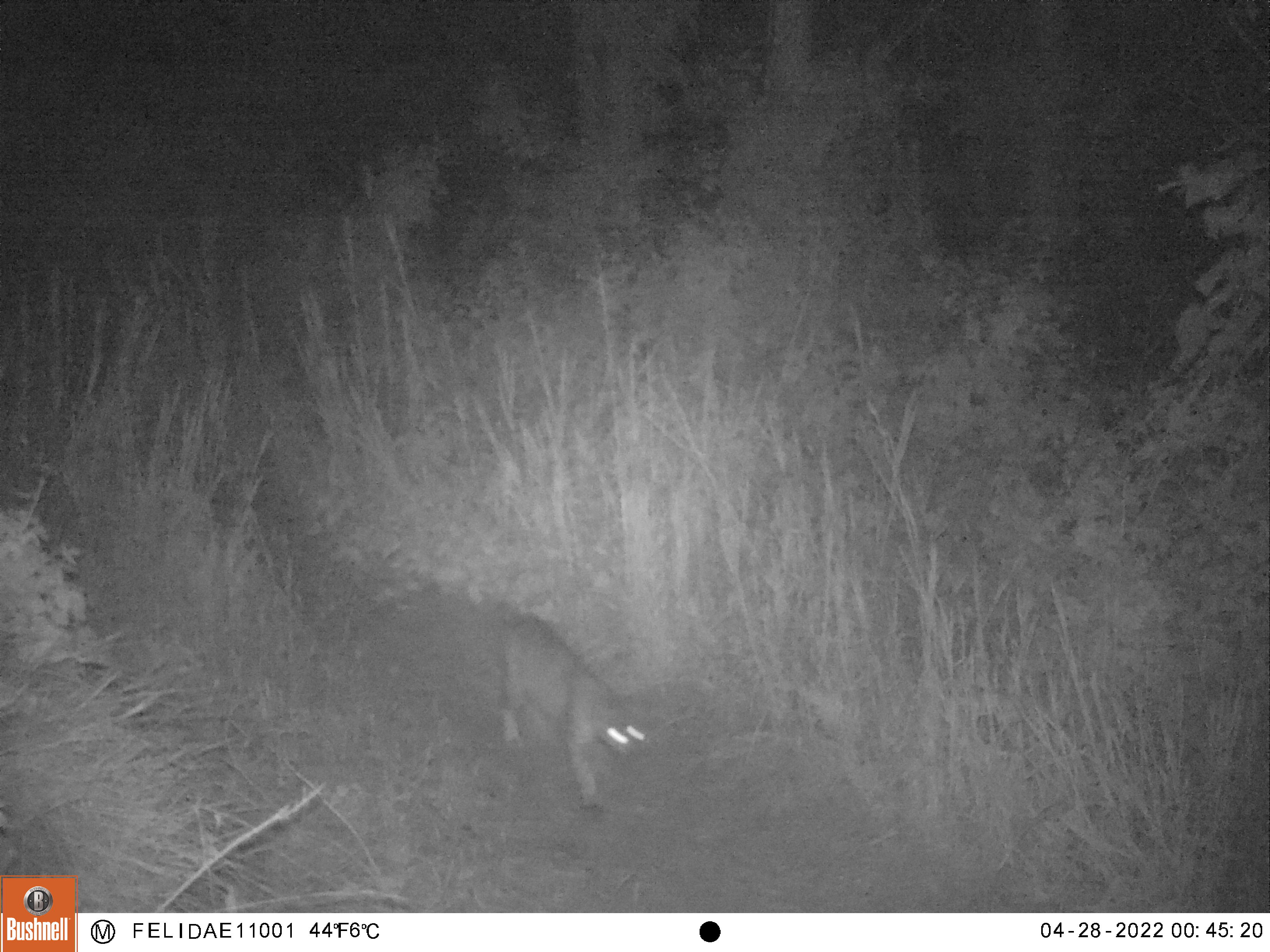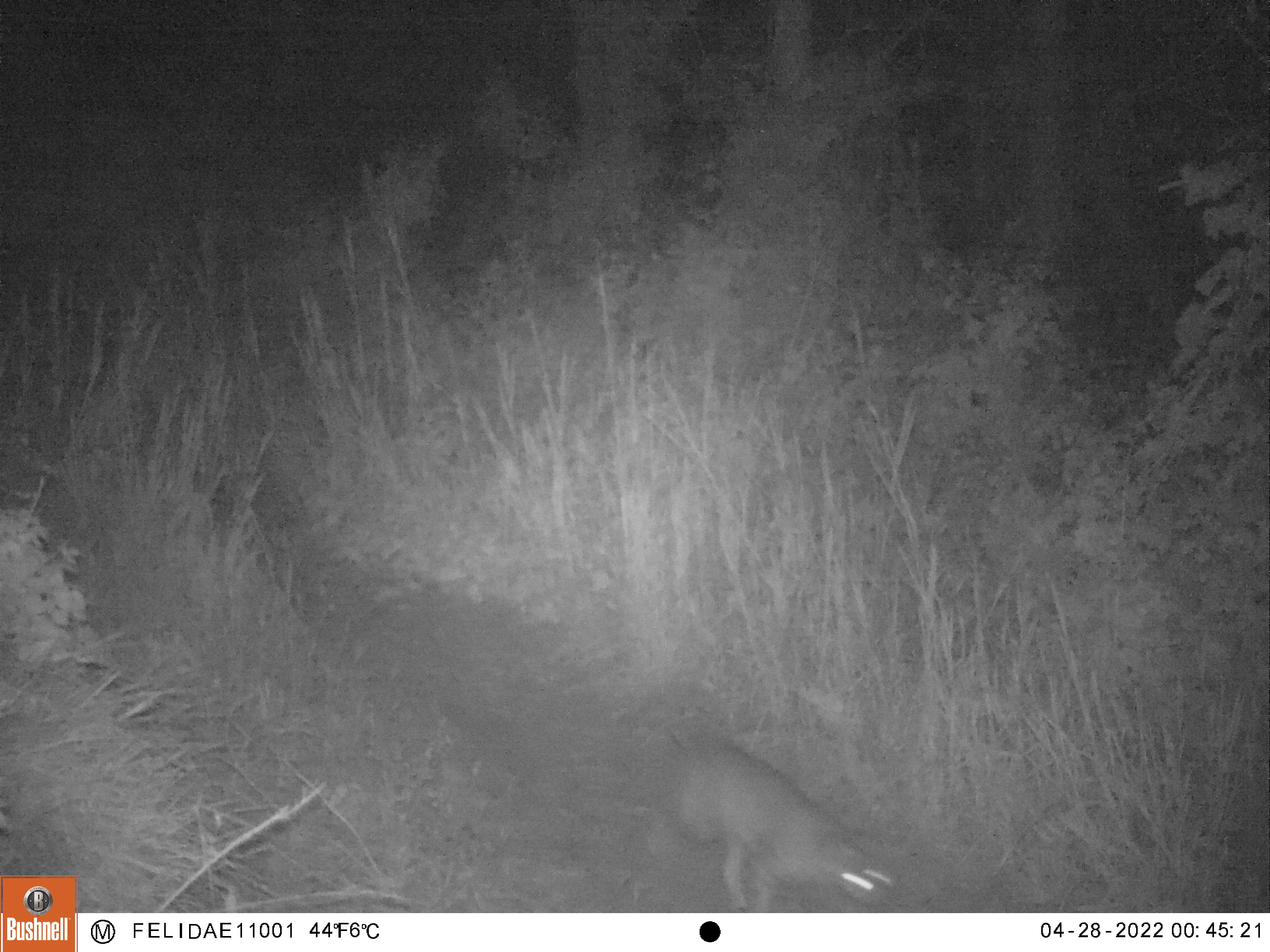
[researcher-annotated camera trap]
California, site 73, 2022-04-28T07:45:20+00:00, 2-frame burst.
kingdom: Animalia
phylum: Chordata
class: Mammalia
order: Carnivora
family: Felidae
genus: Lynx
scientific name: Lynx rufus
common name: bobcat